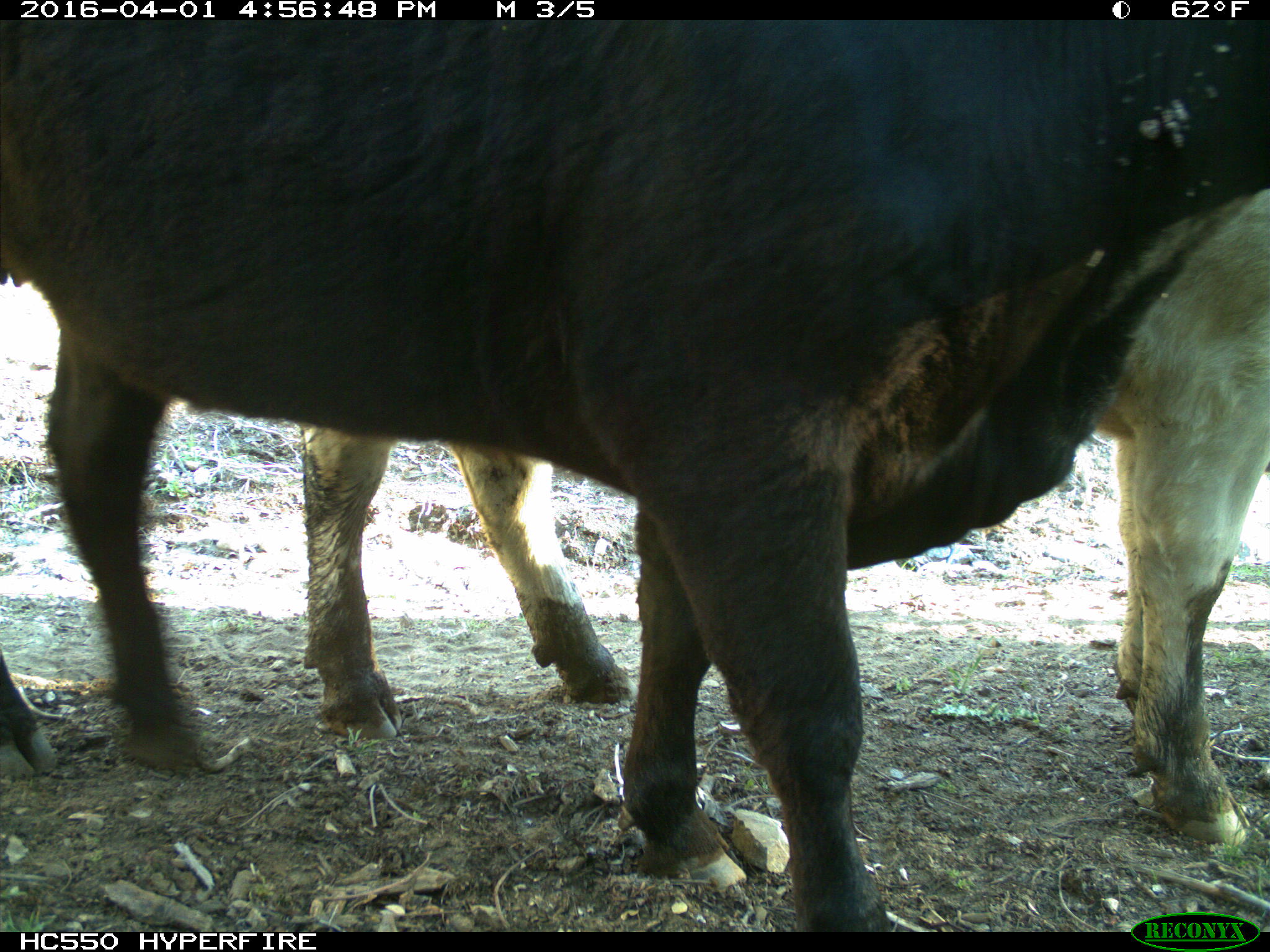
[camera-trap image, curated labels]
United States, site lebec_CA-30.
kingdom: Animalia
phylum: Chordata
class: Mammalia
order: Artiodactyla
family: Bovidae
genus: Bos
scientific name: Bos taurus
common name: domestic cow